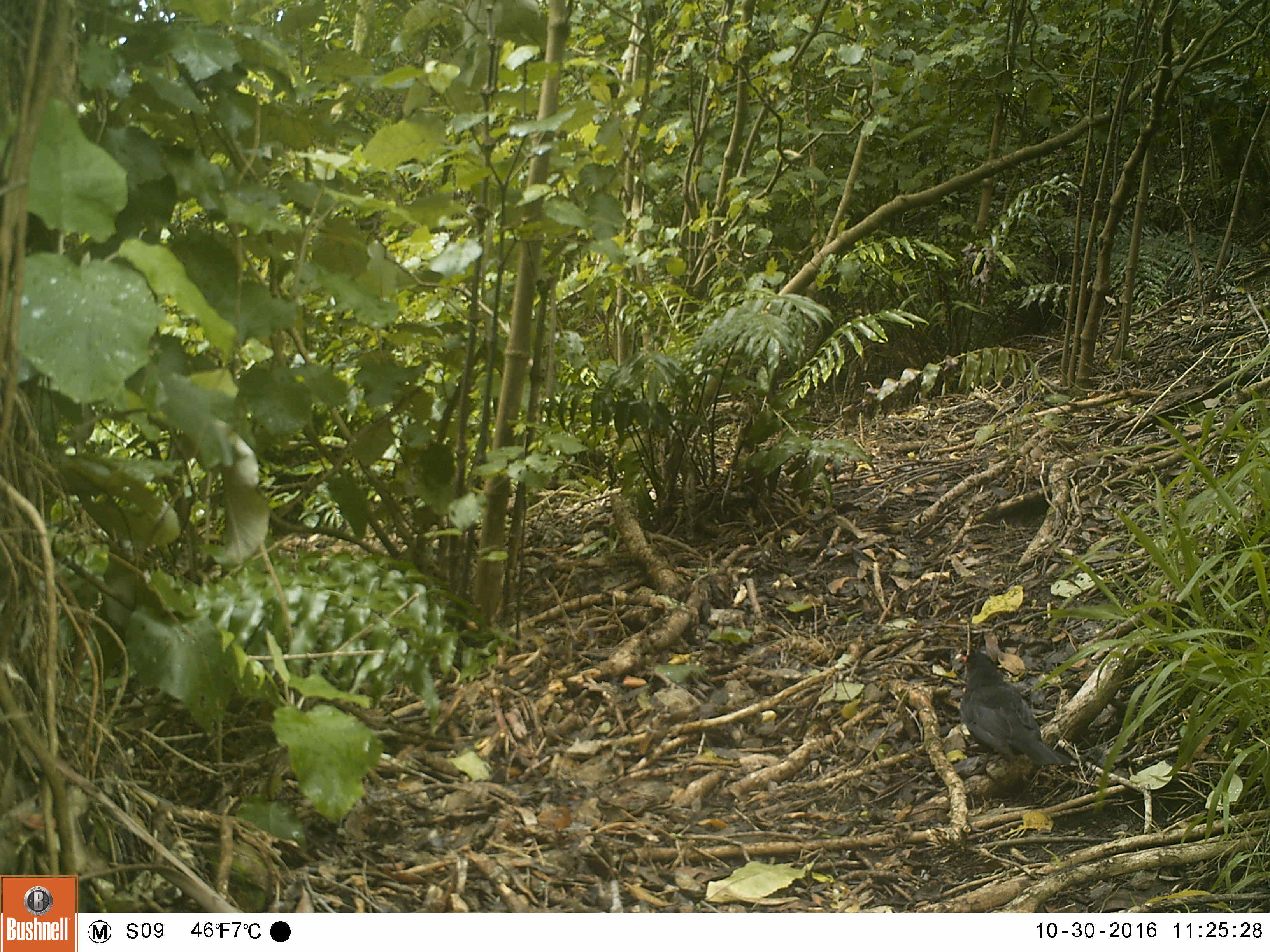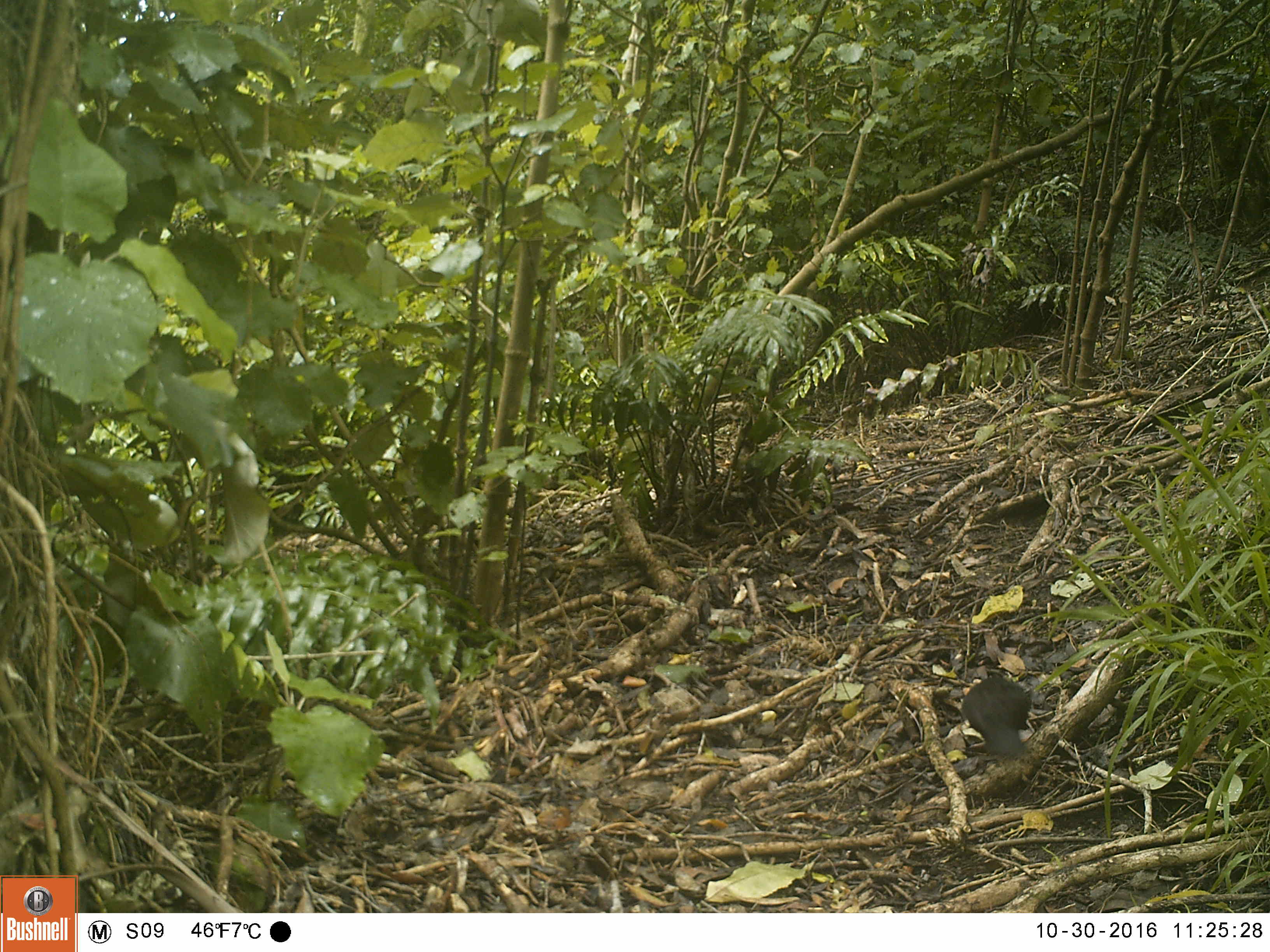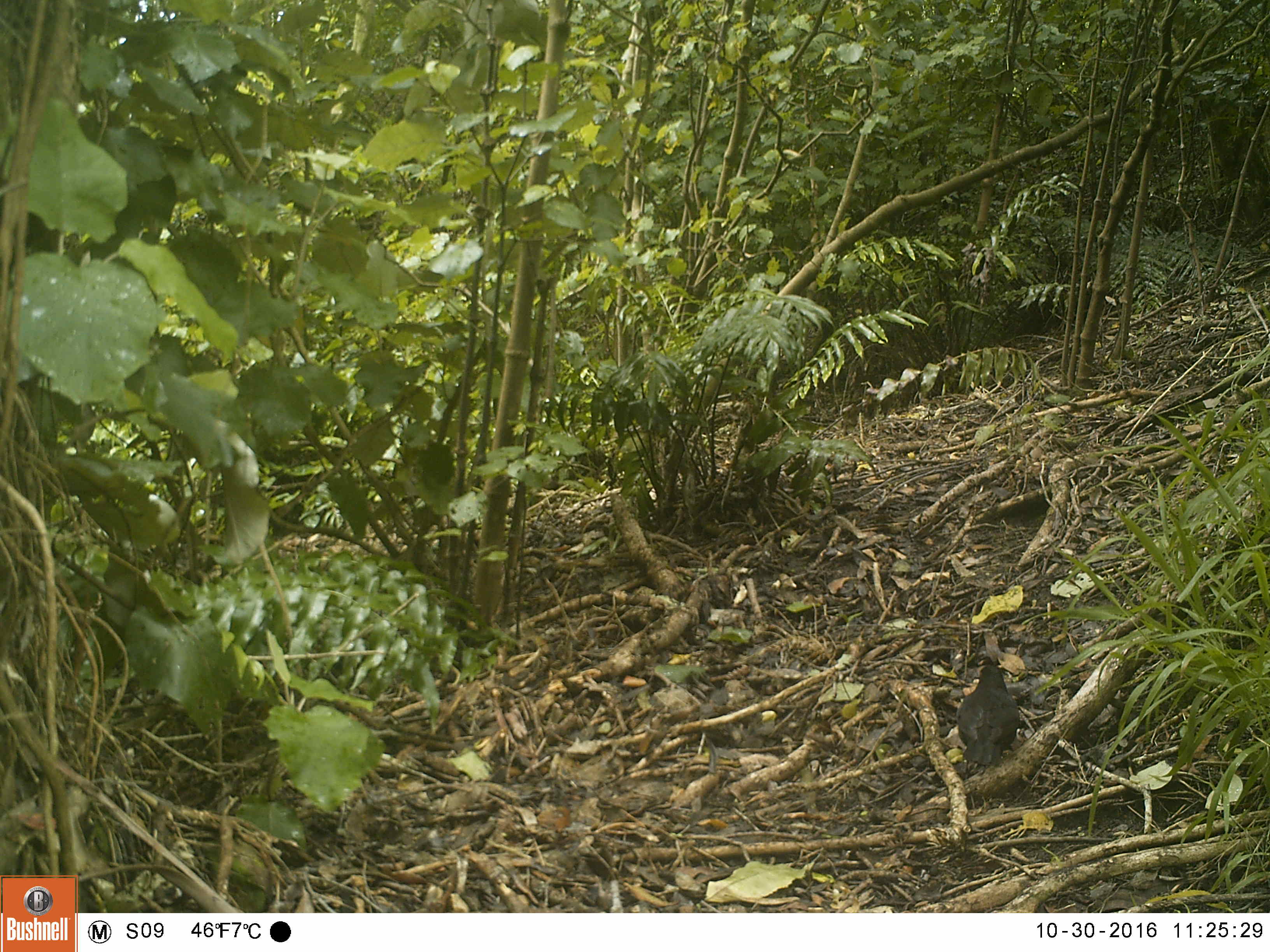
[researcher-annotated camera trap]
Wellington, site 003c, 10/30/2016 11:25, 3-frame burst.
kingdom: Animalia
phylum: Chordata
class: Aves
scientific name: Aves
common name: bird